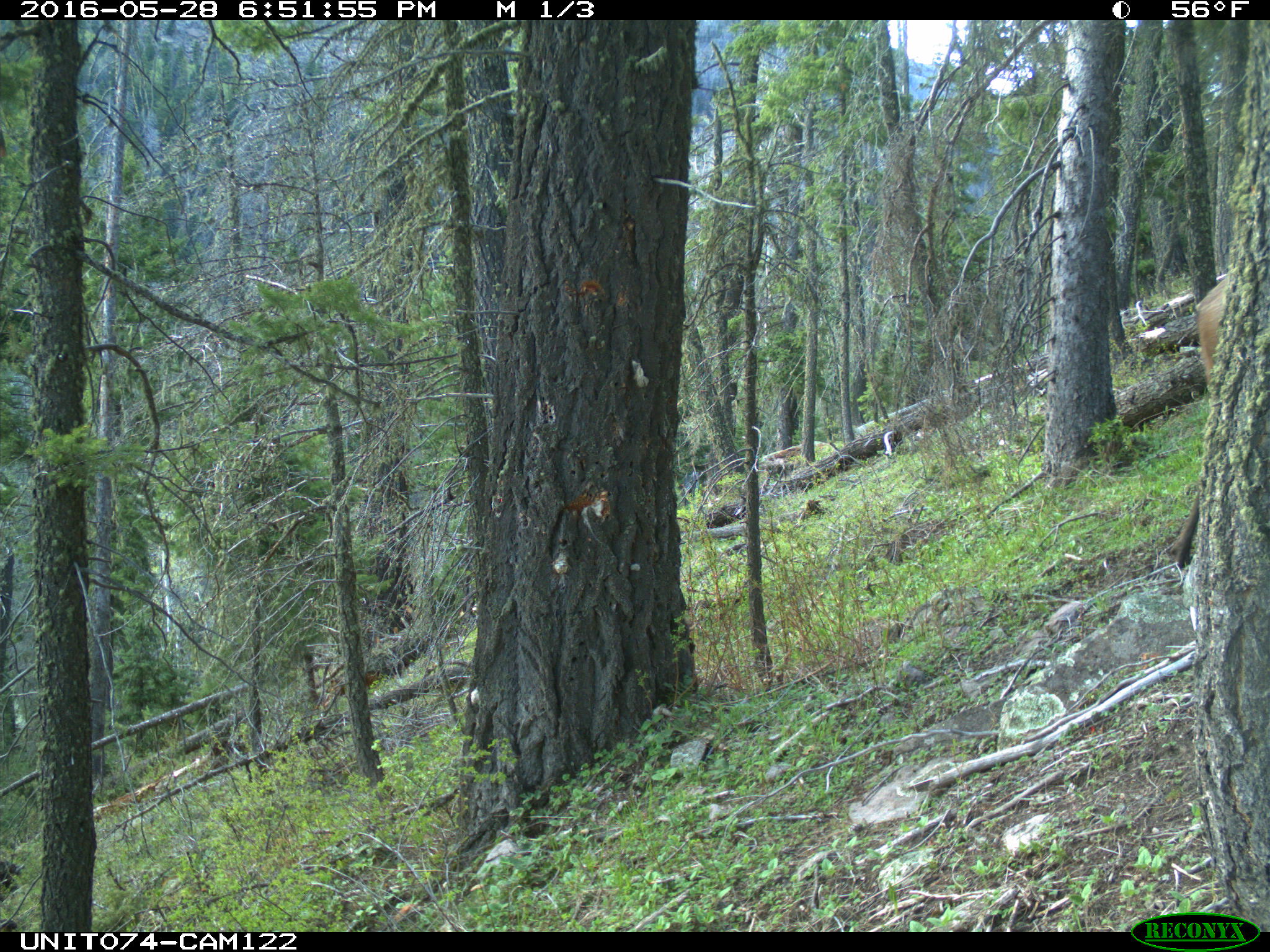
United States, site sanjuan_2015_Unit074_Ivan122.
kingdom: Animalia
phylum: Chordata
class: Mammalia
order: Artiodactyla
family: Cervidae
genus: Cervus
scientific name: Cervus elaphus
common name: red deer